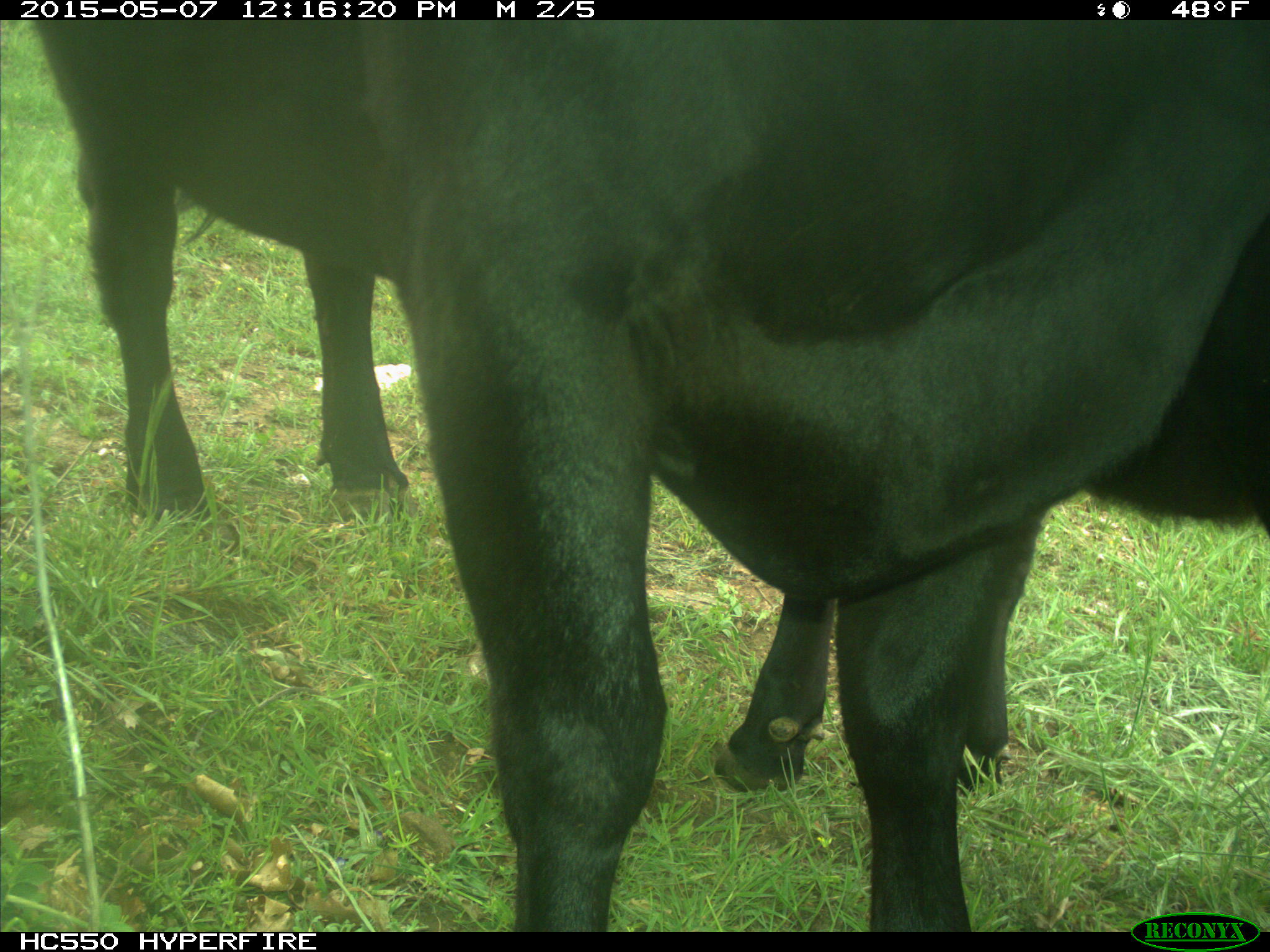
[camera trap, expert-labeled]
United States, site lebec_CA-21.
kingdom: Animalia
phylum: Chordata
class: Mammalia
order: Artiodactyla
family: Bovidae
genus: Bos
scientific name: Bos taurus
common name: domestic cow